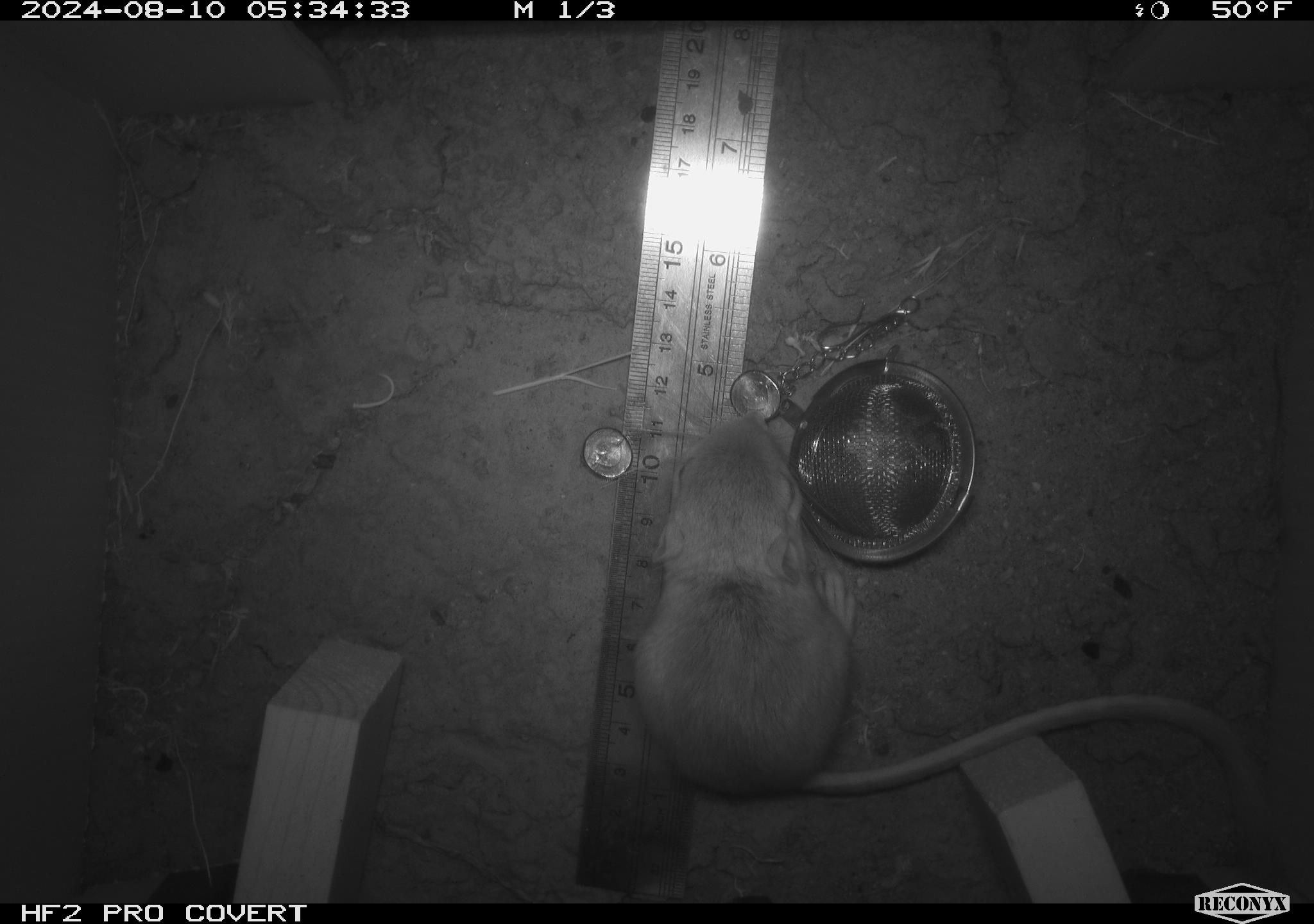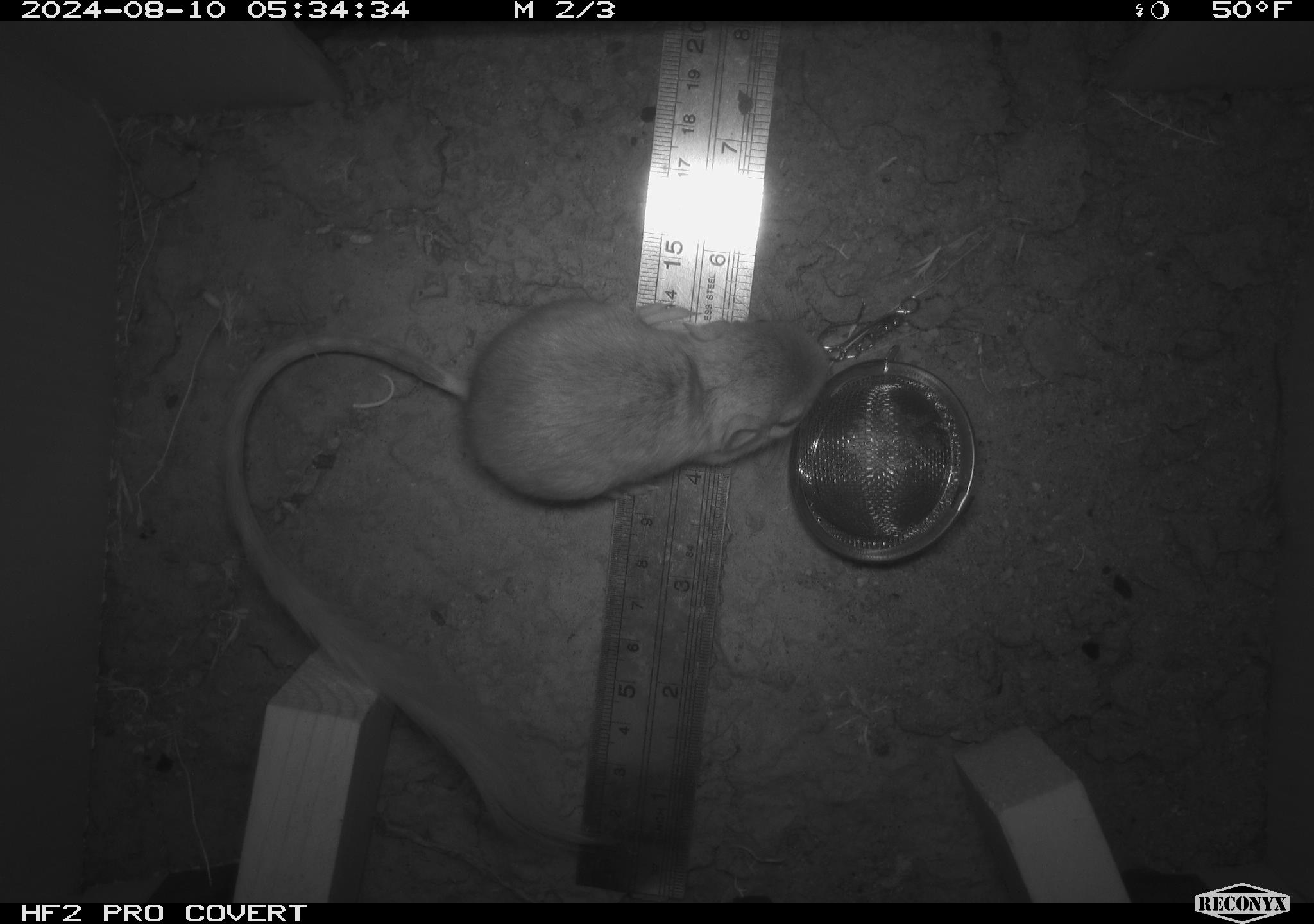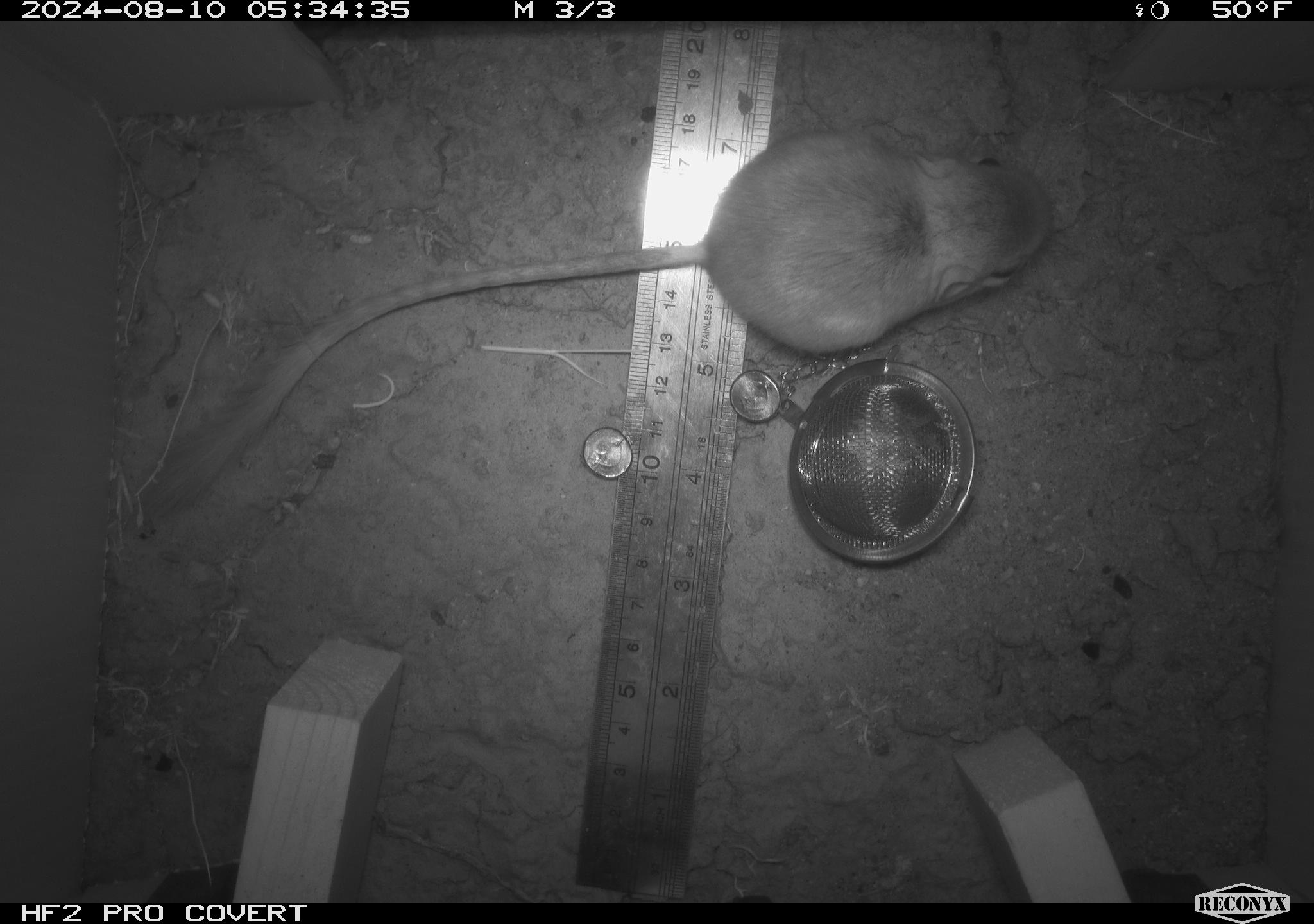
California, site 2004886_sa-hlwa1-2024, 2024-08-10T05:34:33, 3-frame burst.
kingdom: Animalia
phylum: Chordata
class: Mammalia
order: Rodentia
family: Heteromyidae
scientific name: Heteromyidae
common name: kangaroo rats and pocket mice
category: heteromyidae family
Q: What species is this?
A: Heteromyidae family (kangaroo rats and pocket mice) (Heteromyidae).